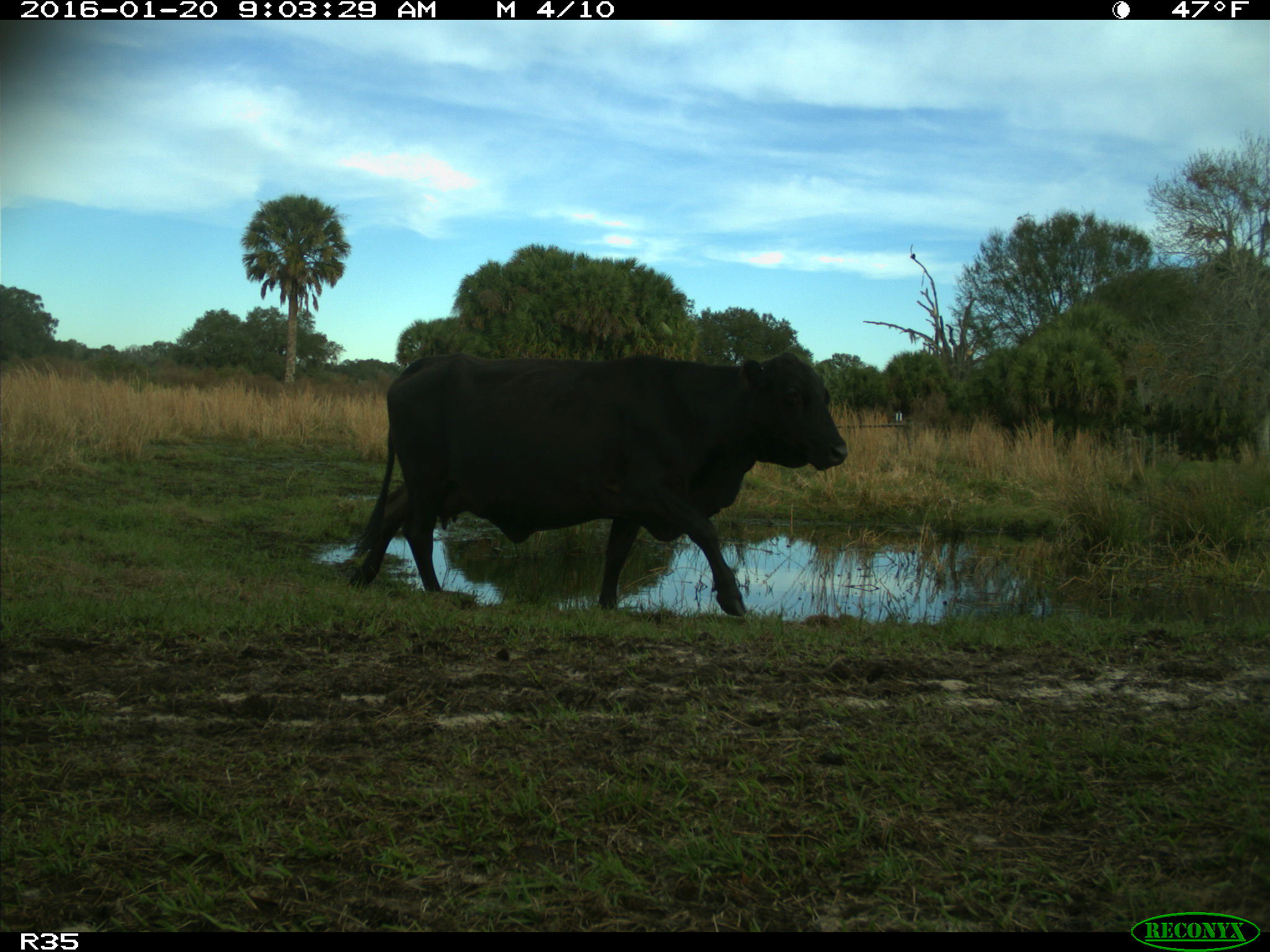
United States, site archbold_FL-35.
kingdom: Animalia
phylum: Chordata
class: Mammalia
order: Artiodactyla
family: Bovidae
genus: Bos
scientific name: Bos taurus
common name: domestic cow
Bos taurus (domestic cow).